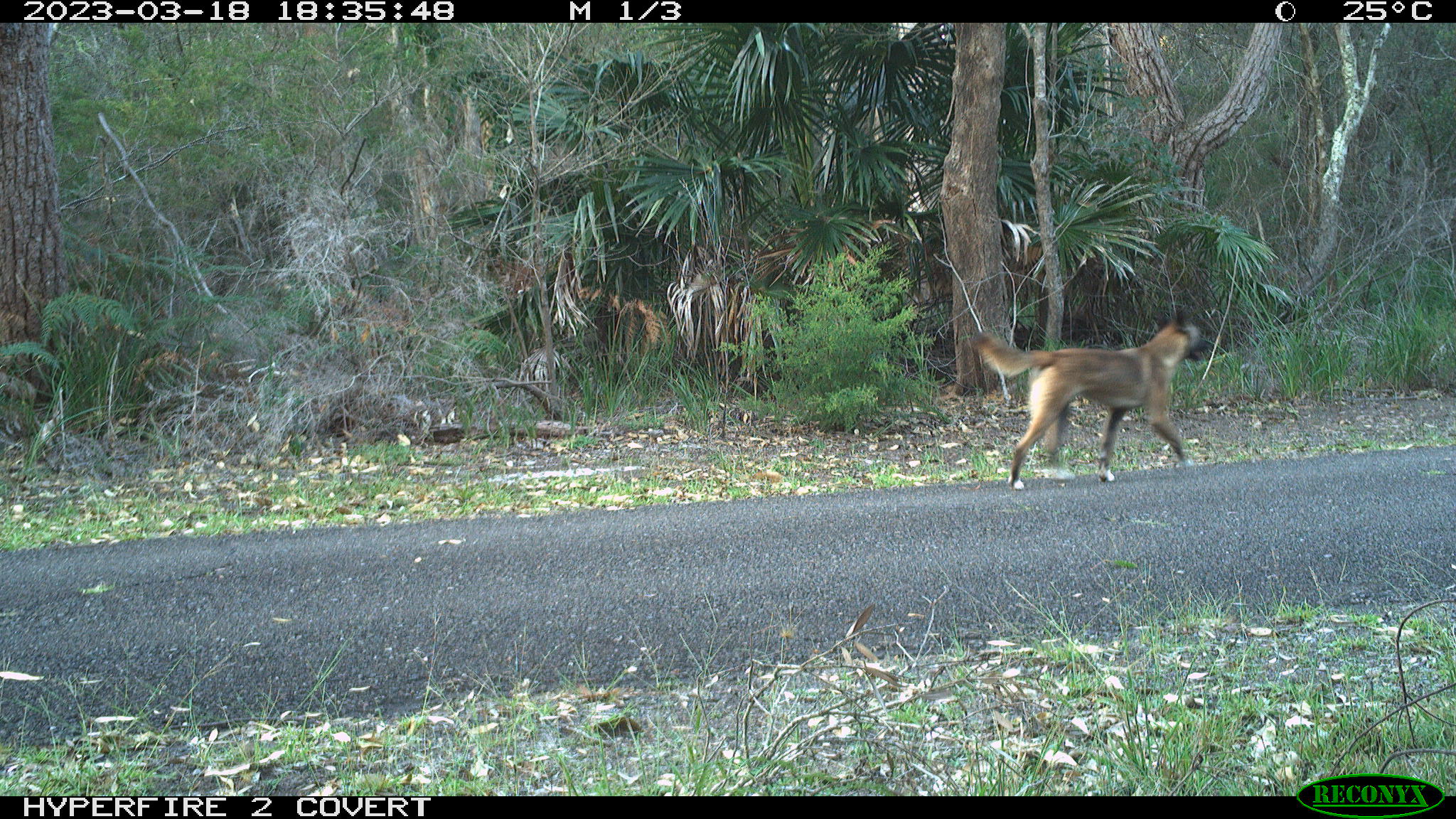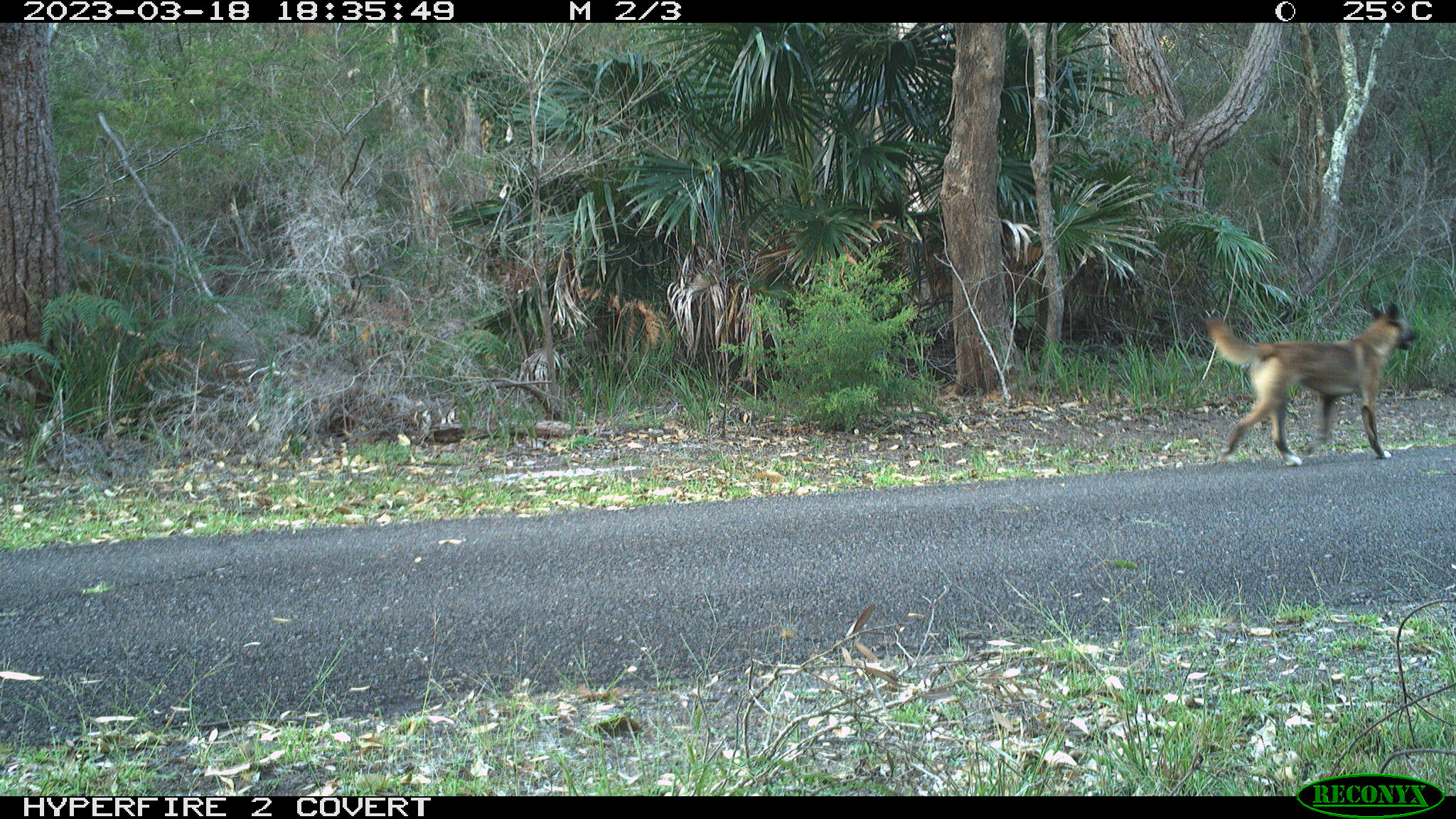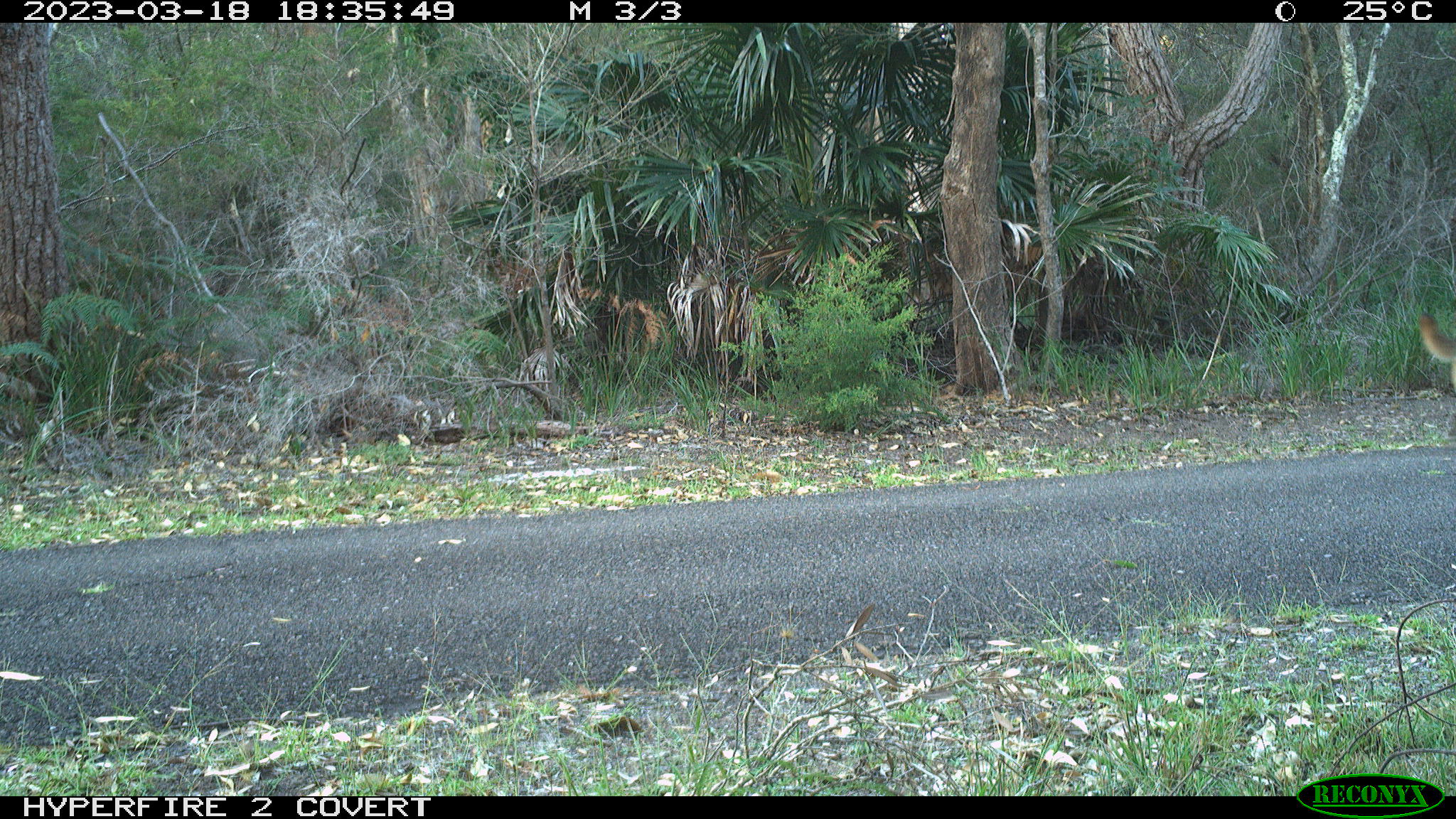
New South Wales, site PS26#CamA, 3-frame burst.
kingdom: Animalia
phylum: Chordata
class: Mammalia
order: Carnivora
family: Canidae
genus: Canis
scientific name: Canis familiaris dingo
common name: dingo